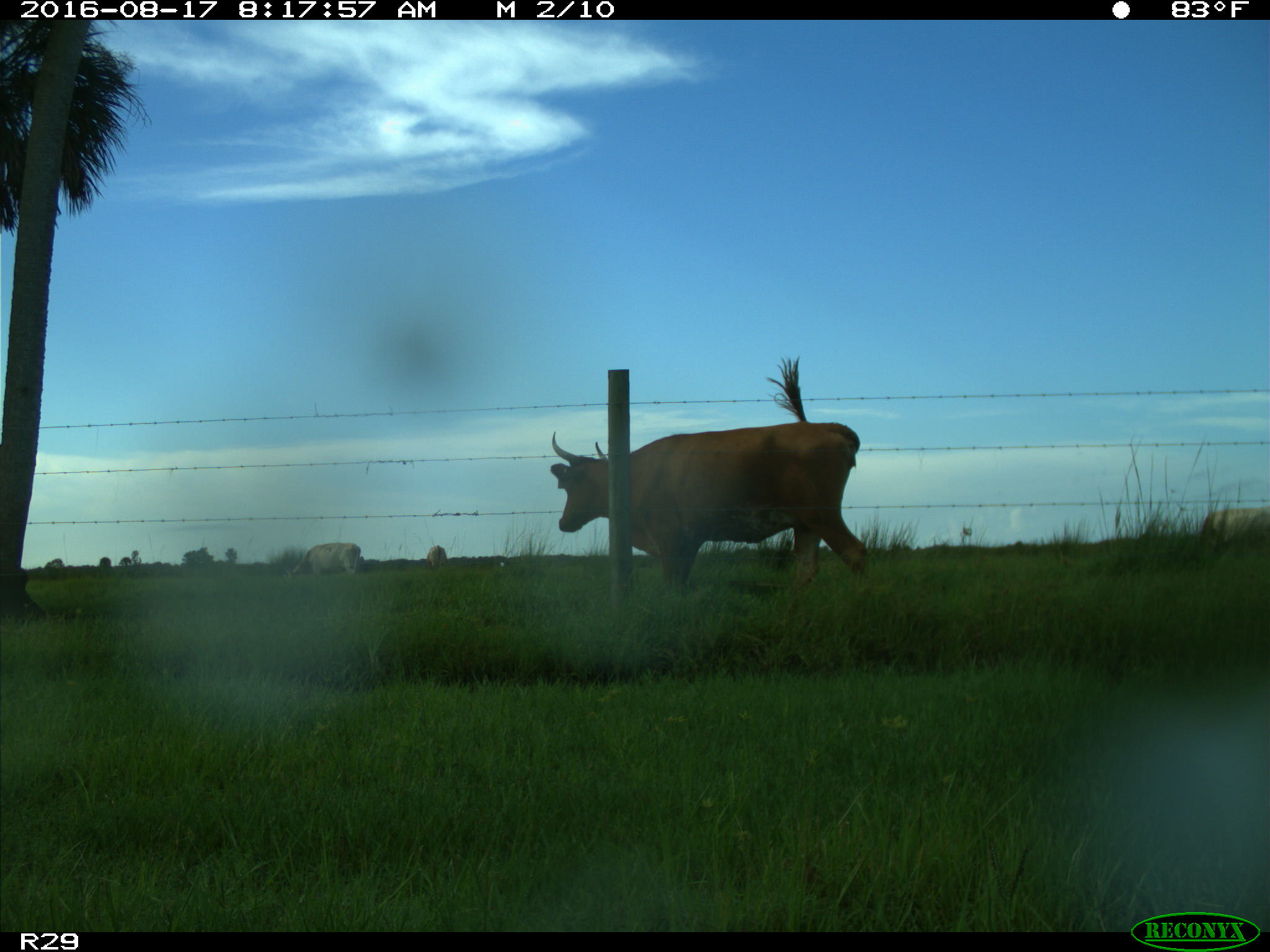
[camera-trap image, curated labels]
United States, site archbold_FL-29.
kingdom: Animalia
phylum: Chordata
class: Mammalia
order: Artiodactyla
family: Bovidae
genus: Bos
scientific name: Bos taurus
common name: domestic cow